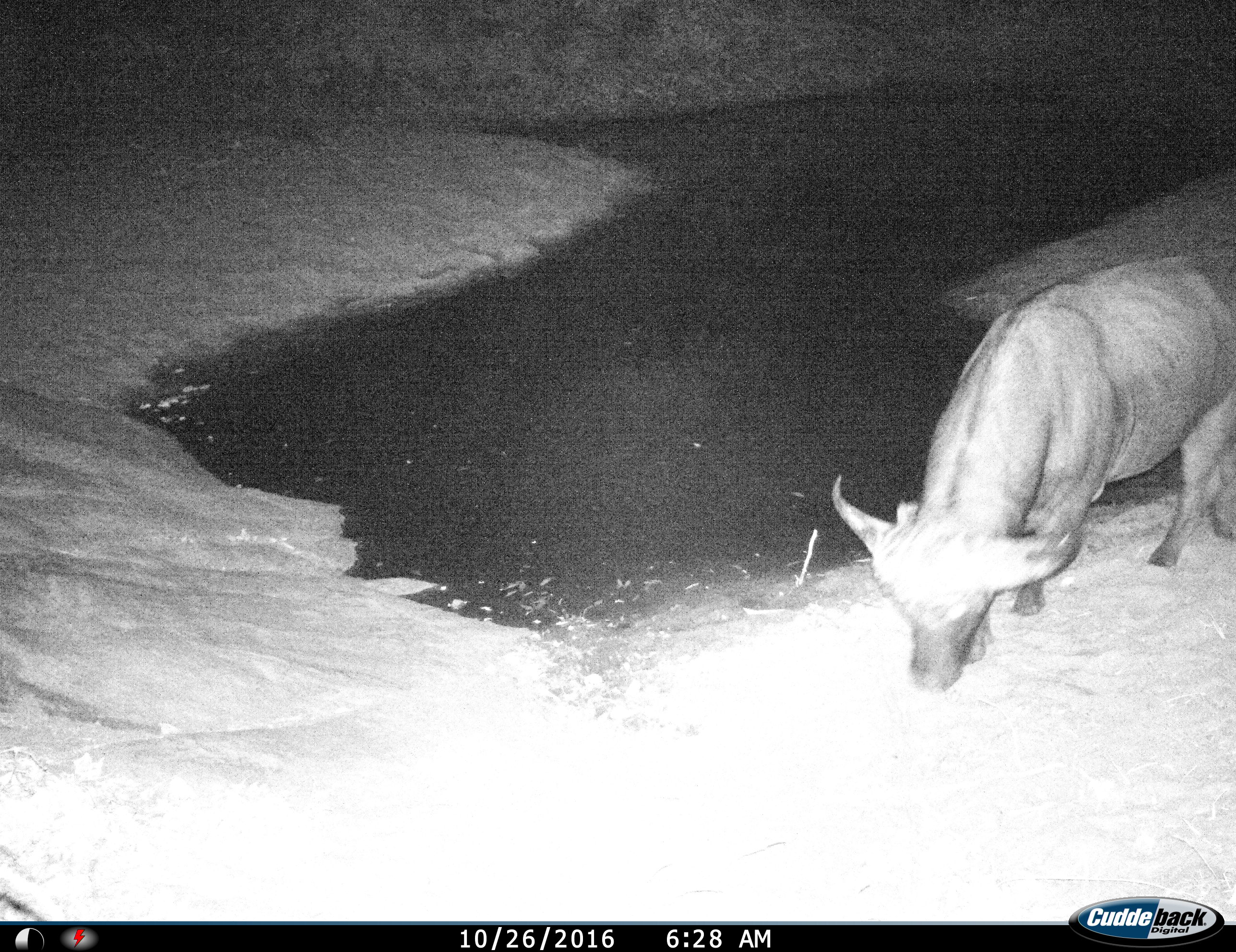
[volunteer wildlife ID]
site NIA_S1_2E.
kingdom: Animalia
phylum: Chordata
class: Mammalia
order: Artiodactyla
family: Bovidae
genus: Syncerus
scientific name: Syncerus caffer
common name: african buffalo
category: buffalo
Buffalo (african buffalo) (Syncerus caffer), count 1. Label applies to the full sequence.